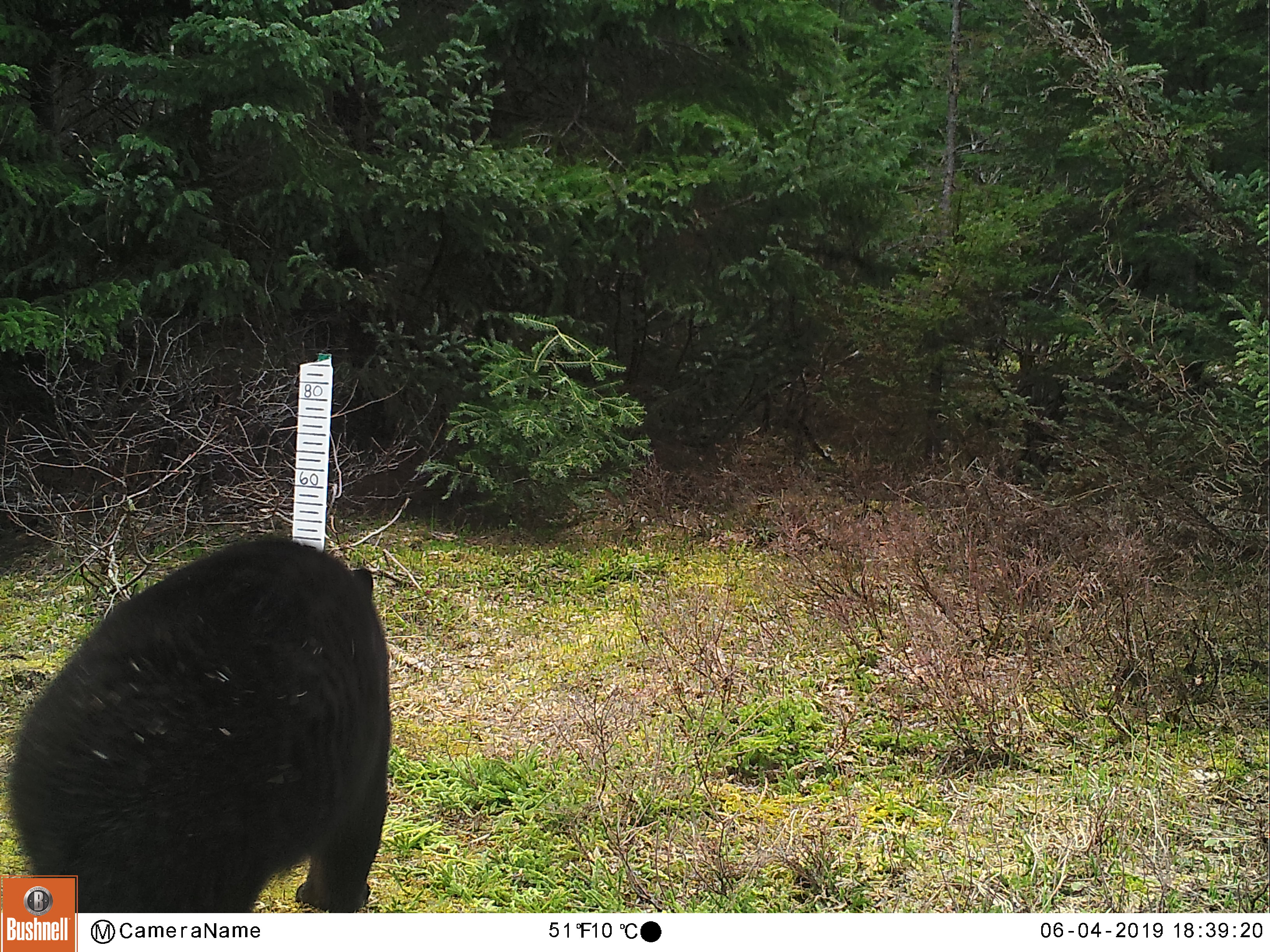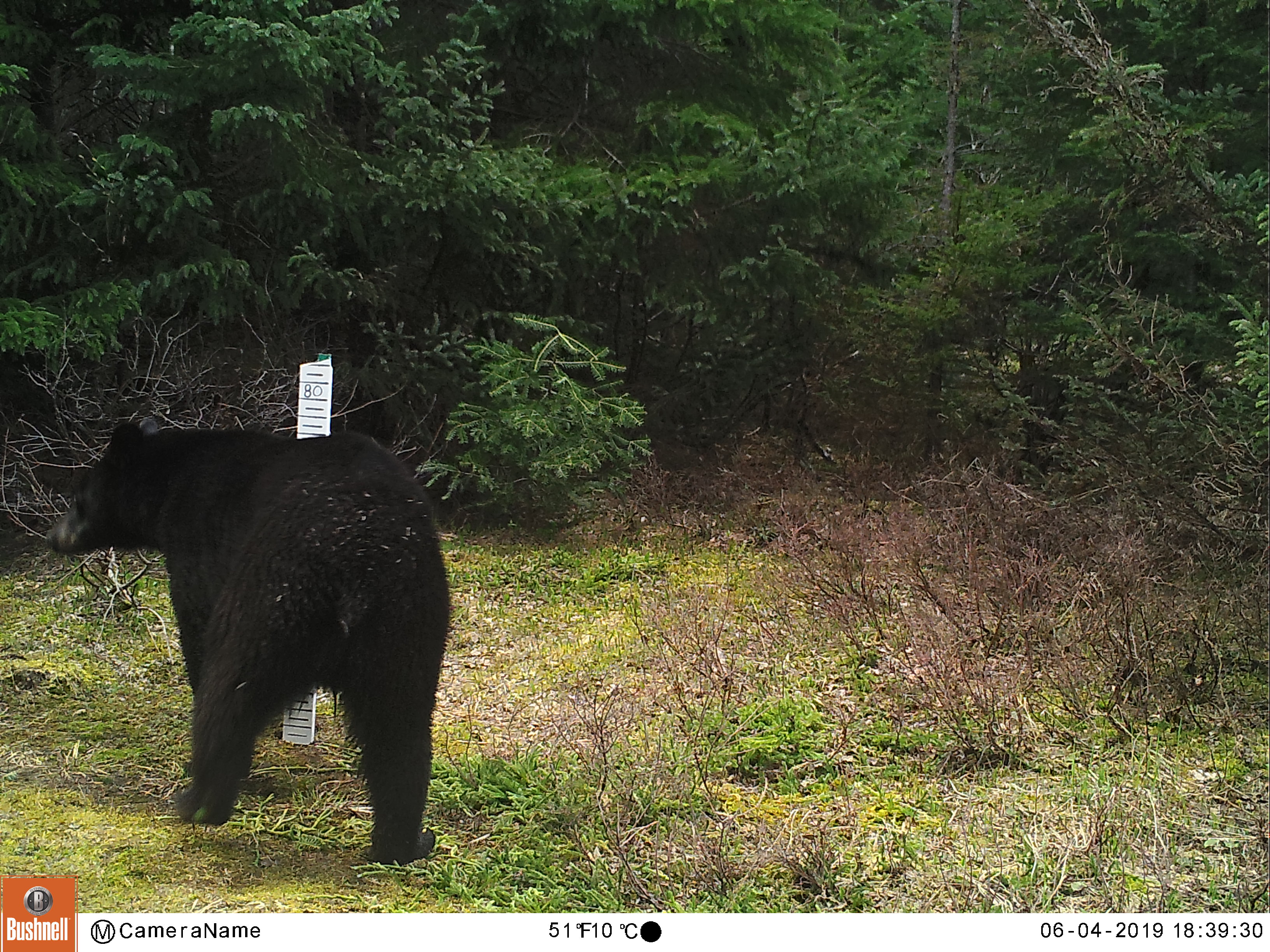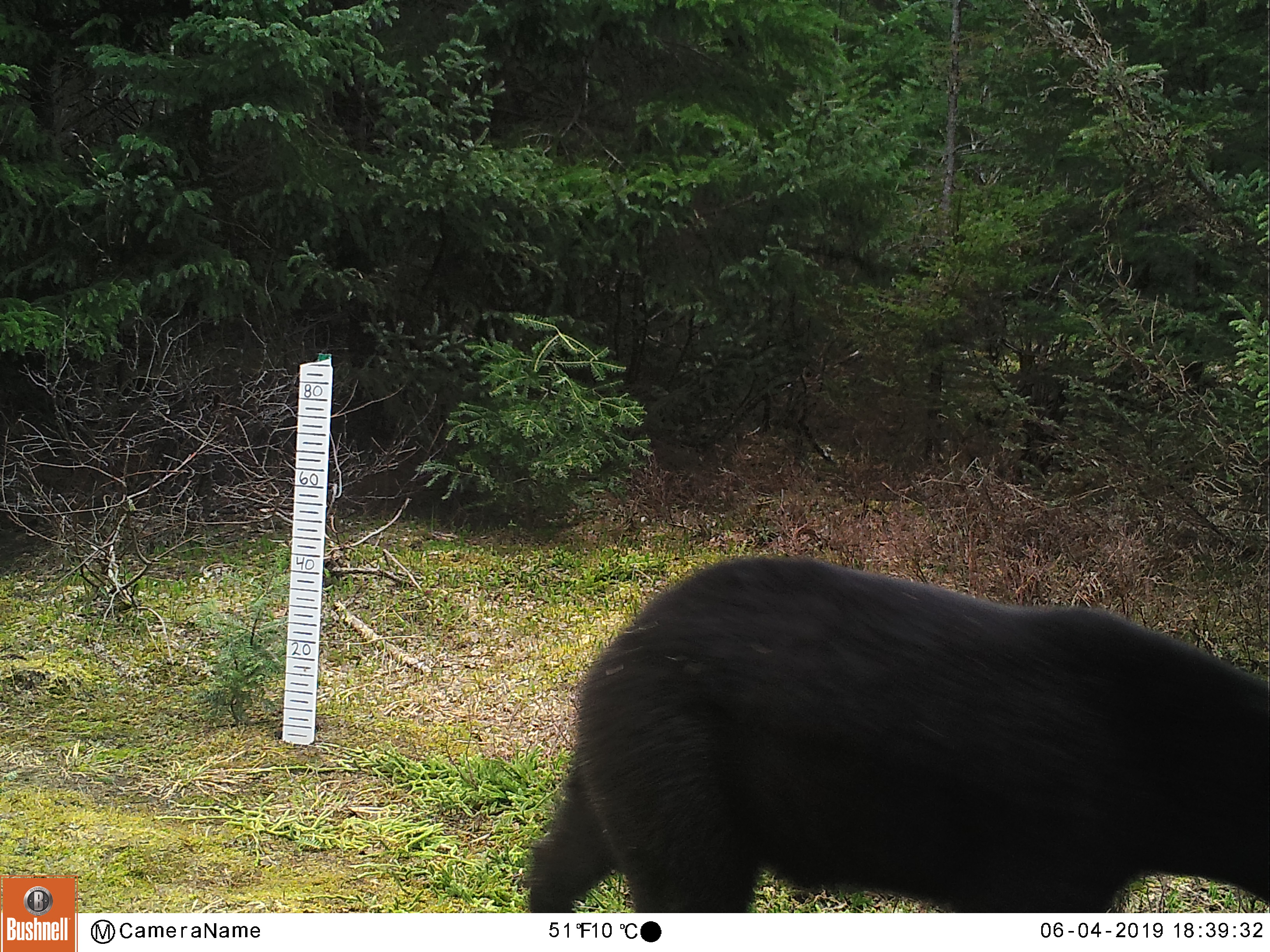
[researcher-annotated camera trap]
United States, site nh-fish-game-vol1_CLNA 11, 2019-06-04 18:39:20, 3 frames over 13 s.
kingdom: Animalia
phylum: Chordata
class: Mammalia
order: Carnivora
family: Ursidae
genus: Ursus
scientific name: Ursus americanus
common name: black bear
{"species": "black bear (Ursus americanus)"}